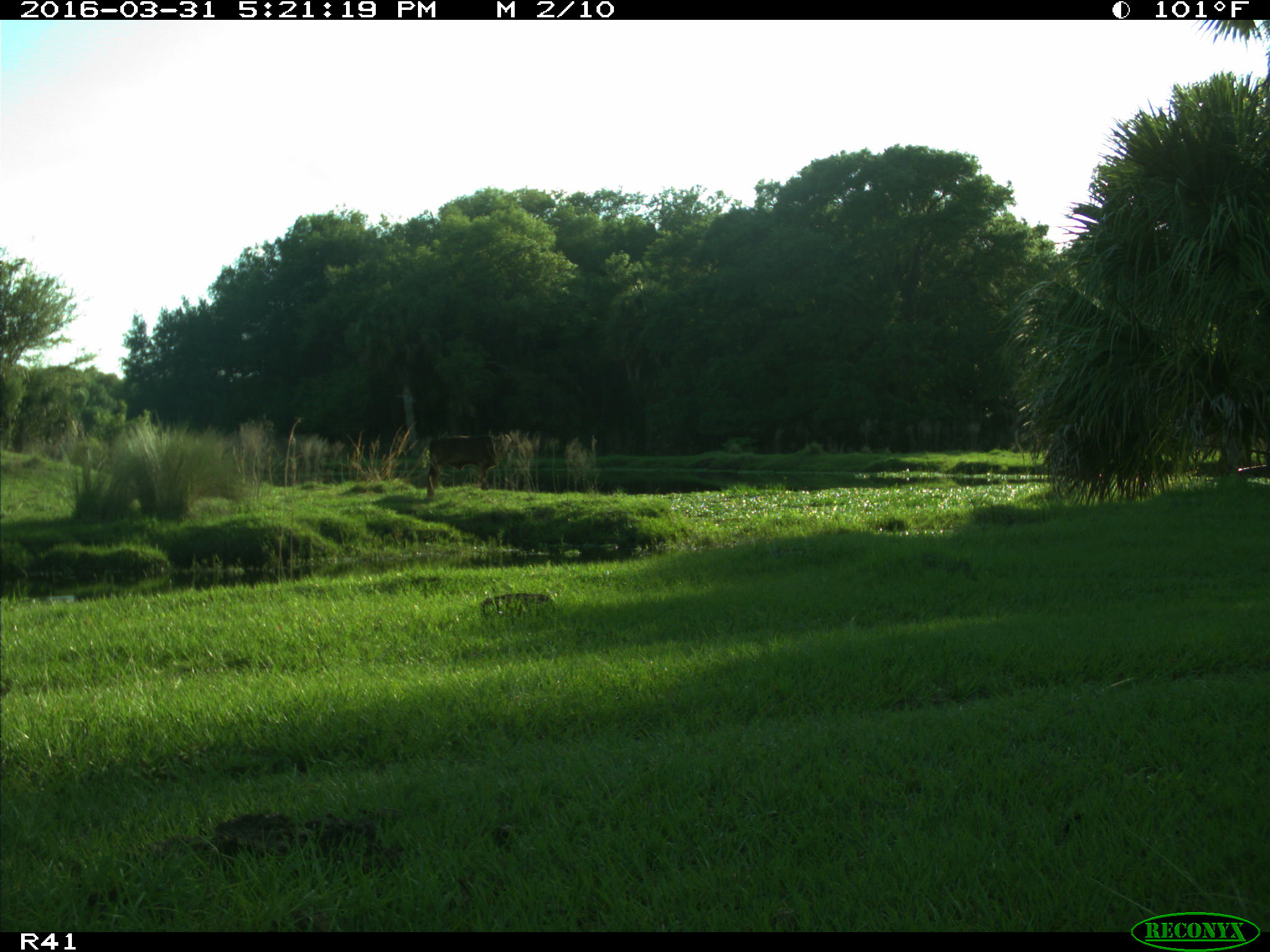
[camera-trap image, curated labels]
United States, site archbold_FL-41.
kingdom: Animalia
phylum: Chordata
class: Mammalia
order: Artiodactyla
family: Bovidae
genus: Bos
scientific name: Bos taurus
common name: domestic cow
Bos taurus (domestic cow).